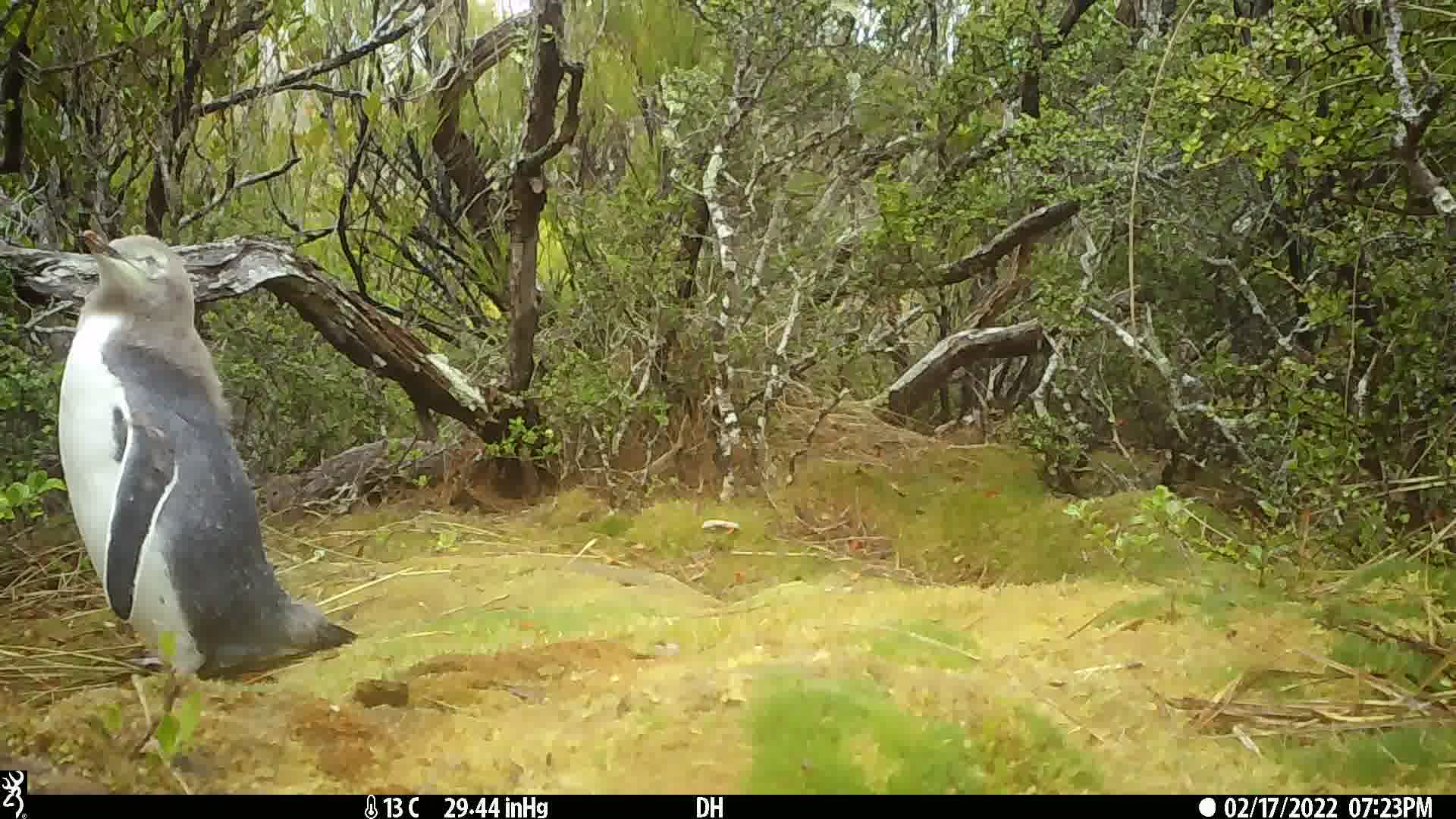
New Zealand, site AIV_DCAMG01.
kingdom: Animalia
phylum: Chordata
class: Aves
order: Sphenisciformes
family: Spheniscidae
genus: Megadyptes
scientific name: Megadyptes antipodes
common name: yellow-eyed penguin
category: yellow eyed penguin